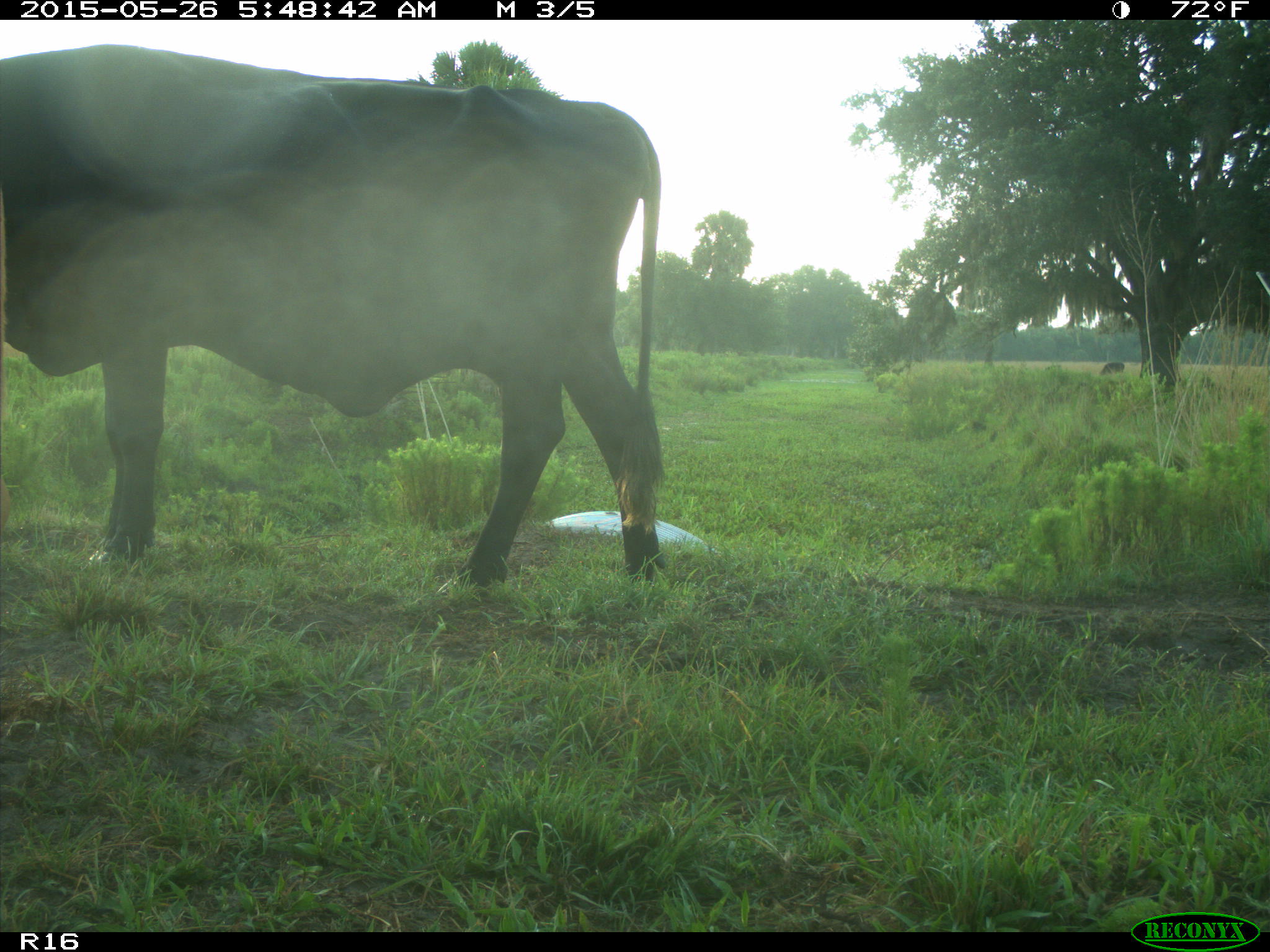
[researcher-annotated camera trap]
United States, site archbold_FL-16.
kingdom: Animalia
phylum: Chordata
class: Mammalia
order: Artiodactyla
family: Bovidae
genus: Bos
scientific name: Bos taurus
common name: domestic cow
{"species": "Bos taurus (domestic cow)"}